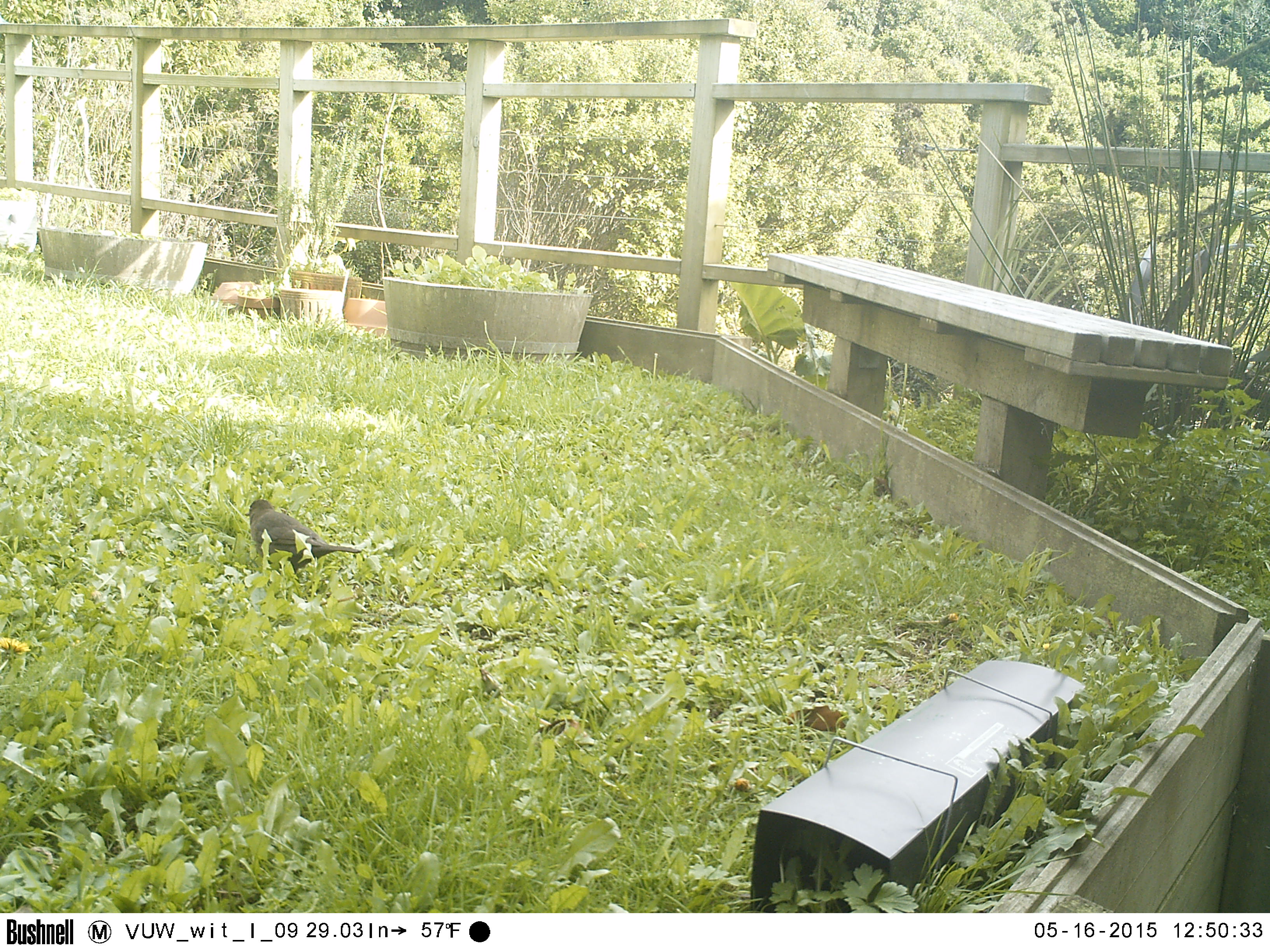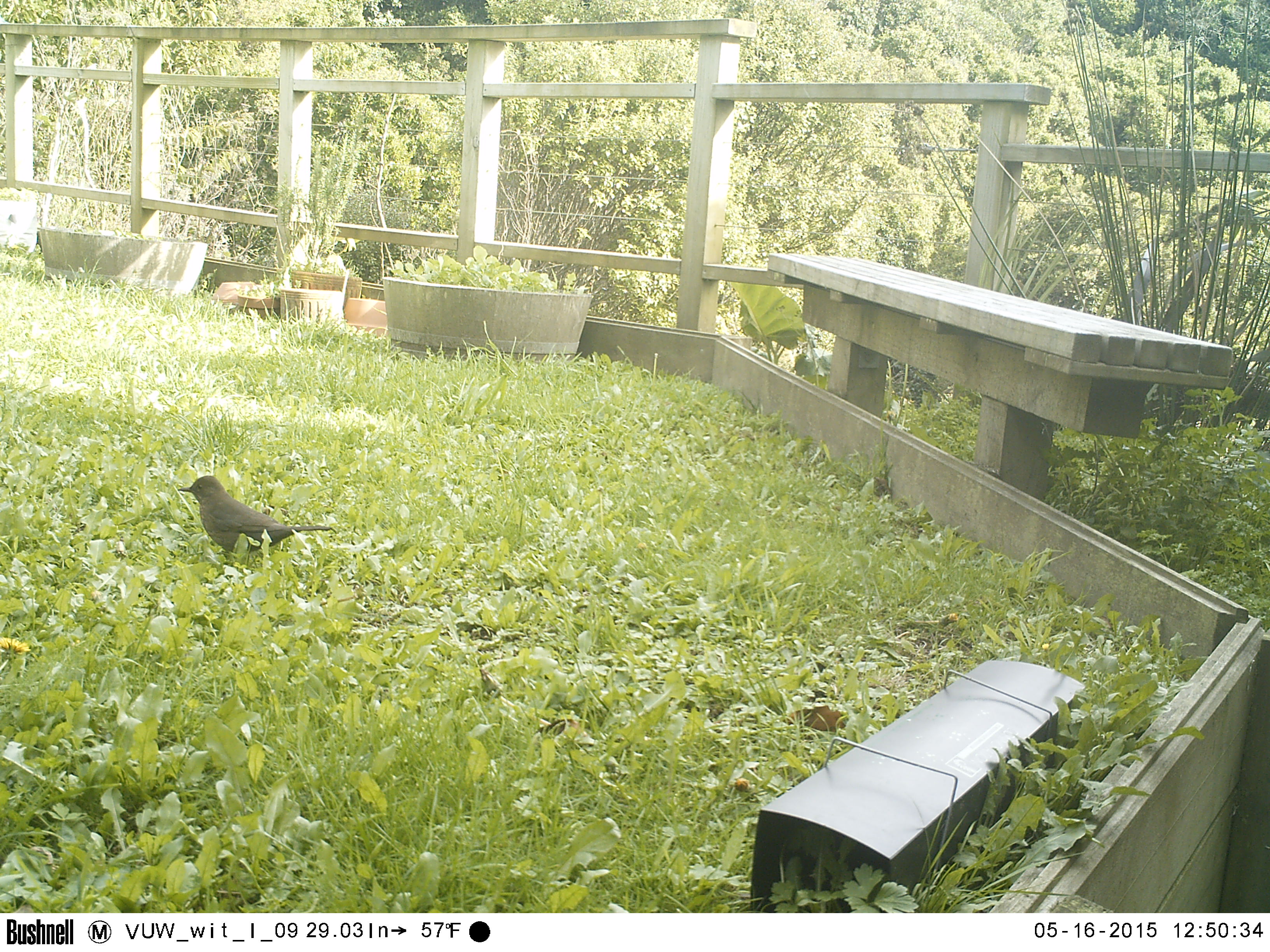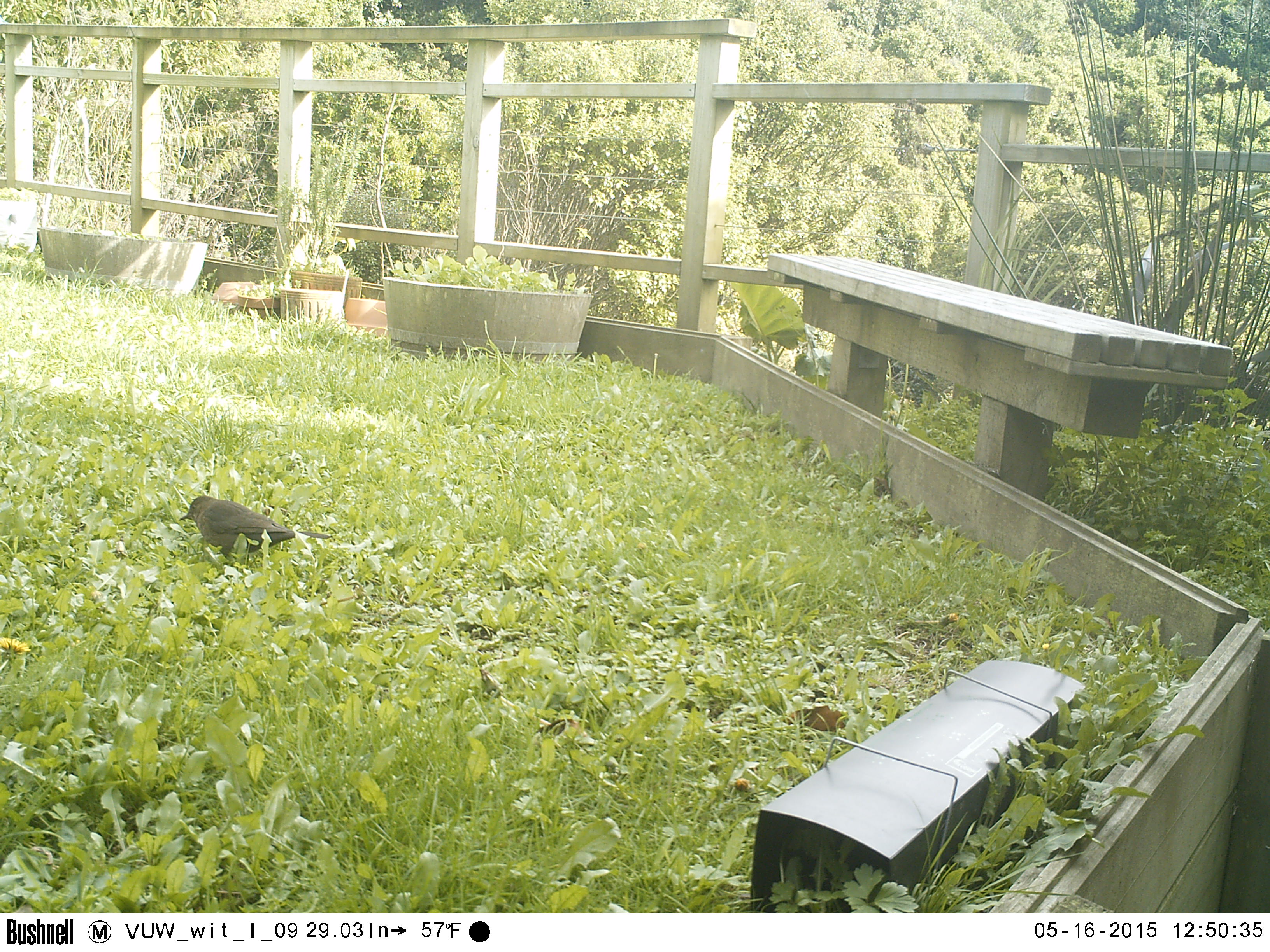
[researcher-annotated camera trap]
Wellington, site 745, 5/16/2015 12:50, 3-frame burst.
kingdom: Animalia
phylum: Chordata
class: Aves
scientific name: Aves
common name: bird